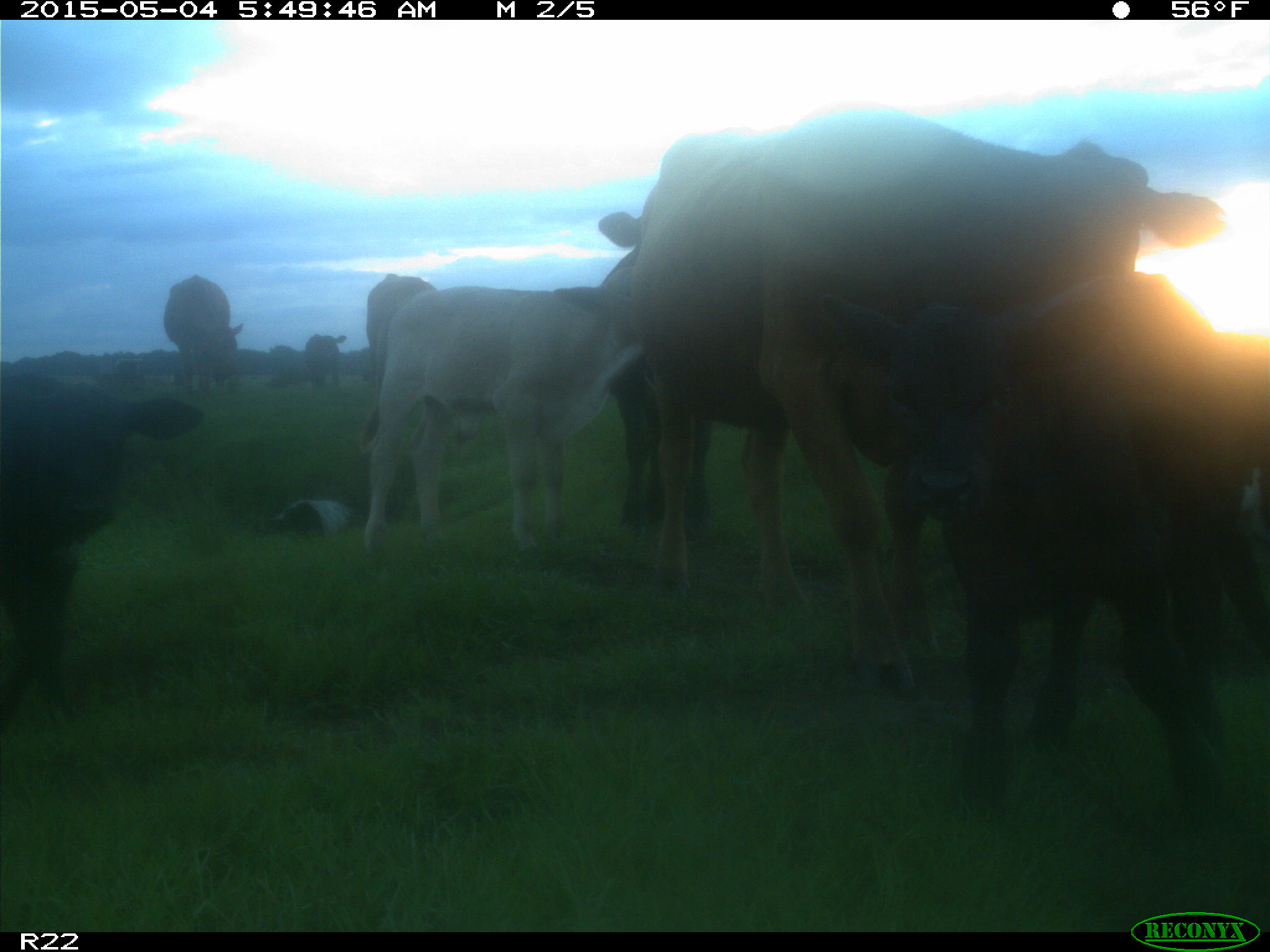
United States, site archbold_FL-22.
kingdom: Animalia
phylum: Chordata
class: Mammalia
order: Artiodactyla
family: Bovidae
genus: Bos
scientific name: Bos taurus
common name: domestic cow